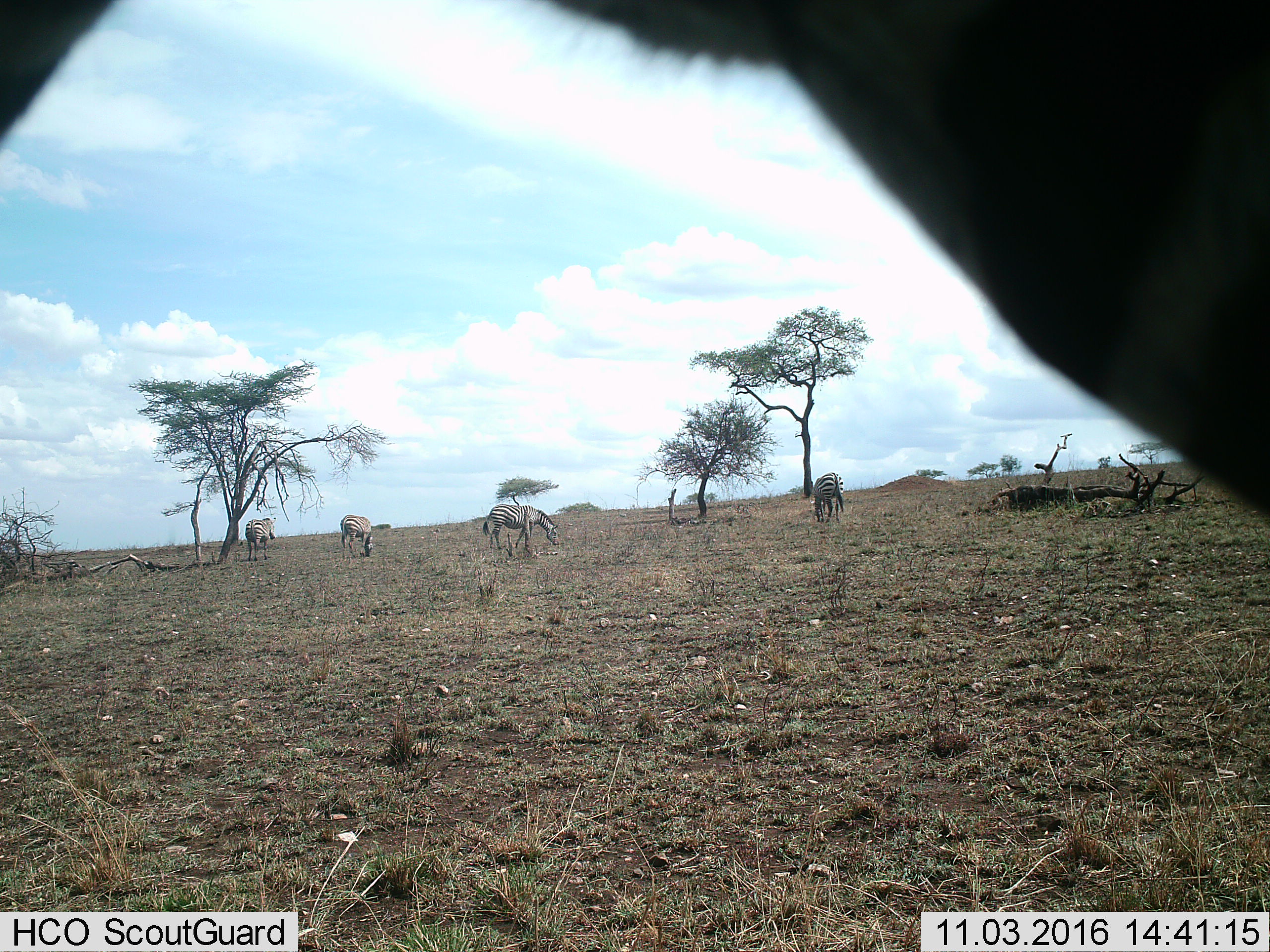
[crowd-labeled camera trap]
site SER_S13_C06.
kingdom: Animalia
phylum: Chordata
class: Mammalia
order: Perissodactyla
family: Equidae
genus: Equus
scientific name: Equus quagga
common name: plains zebra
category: zebraplains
Zebraplains (plains zebra) (Equus quagga), count 5. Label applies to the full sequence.